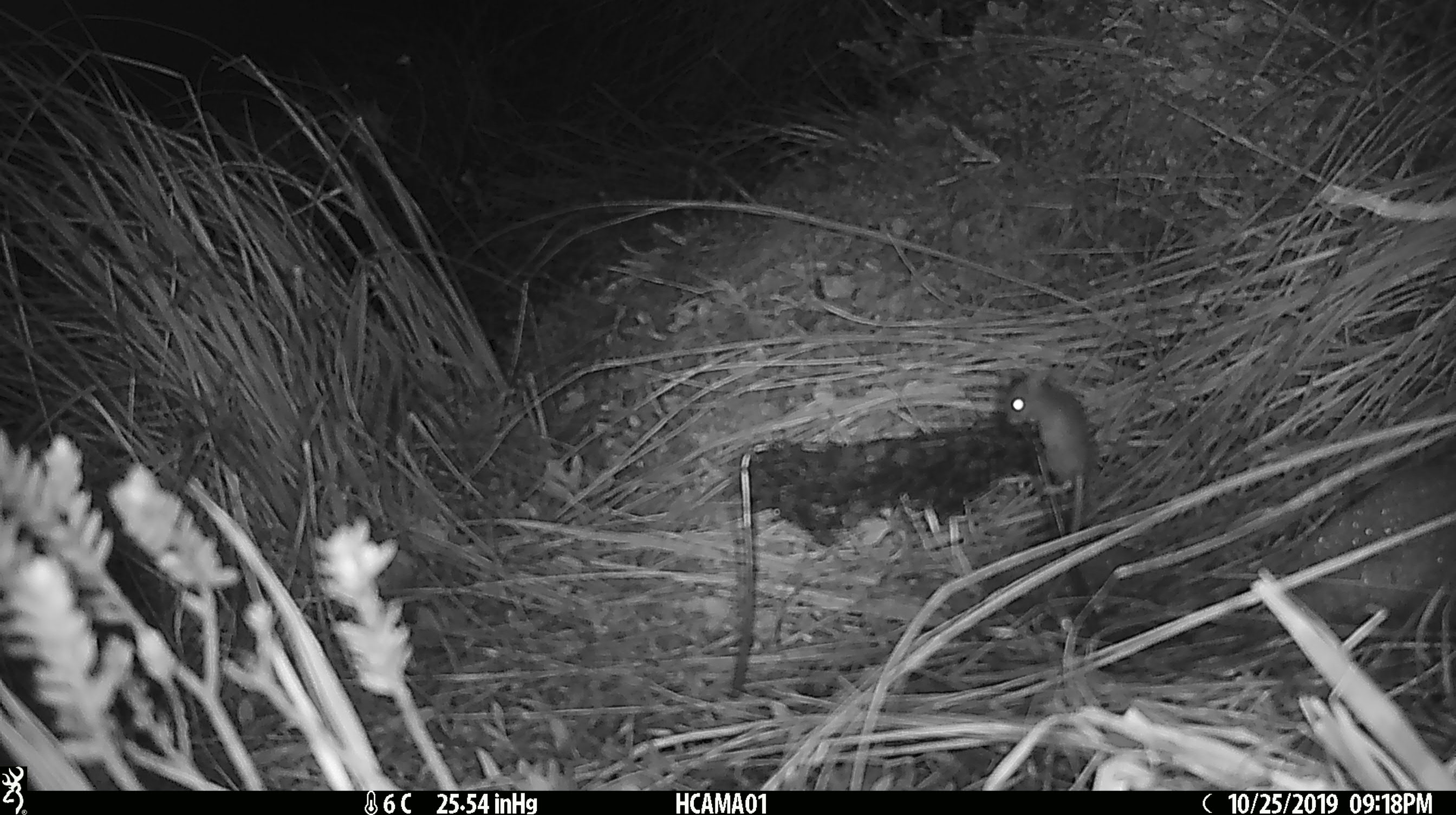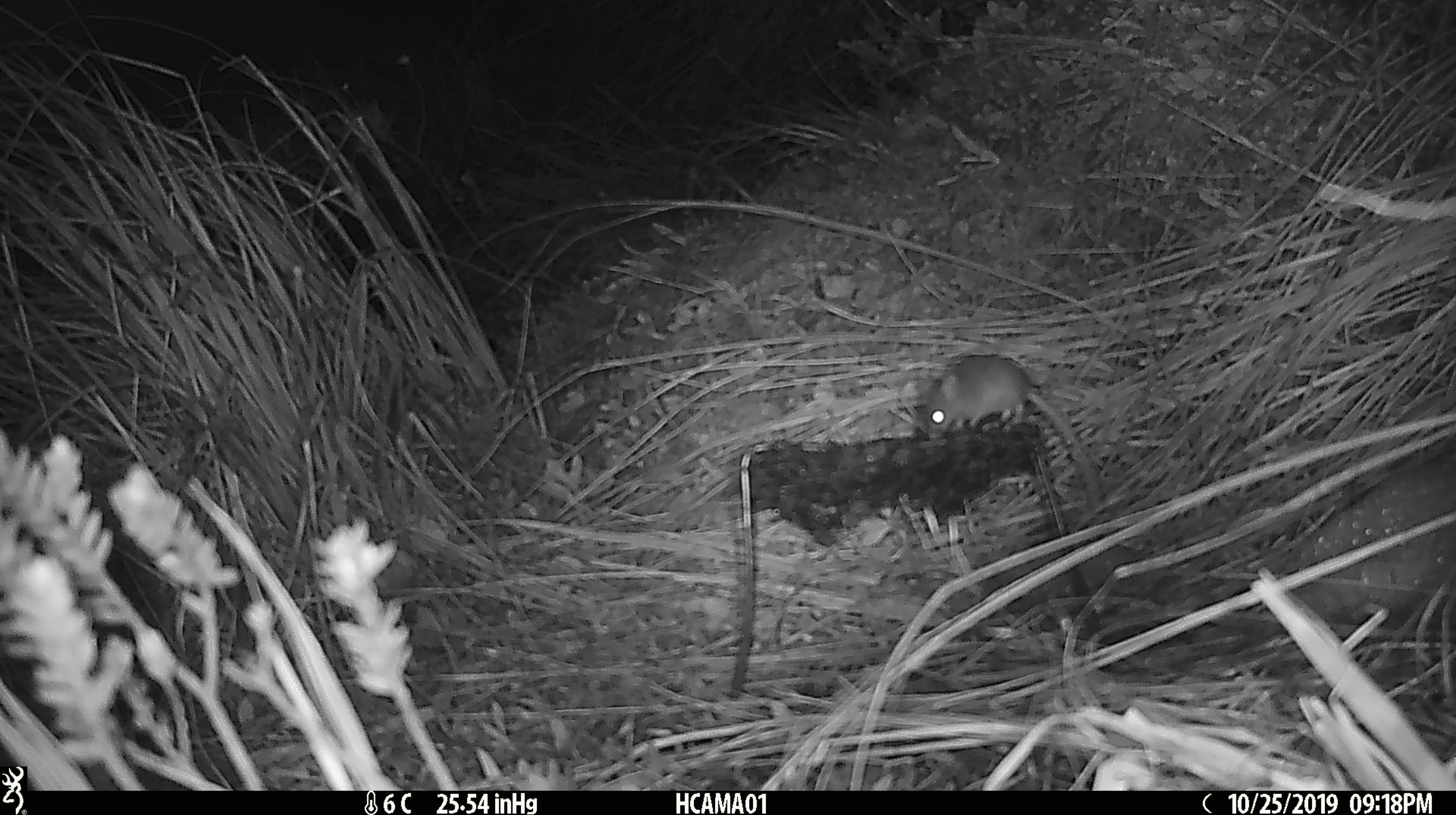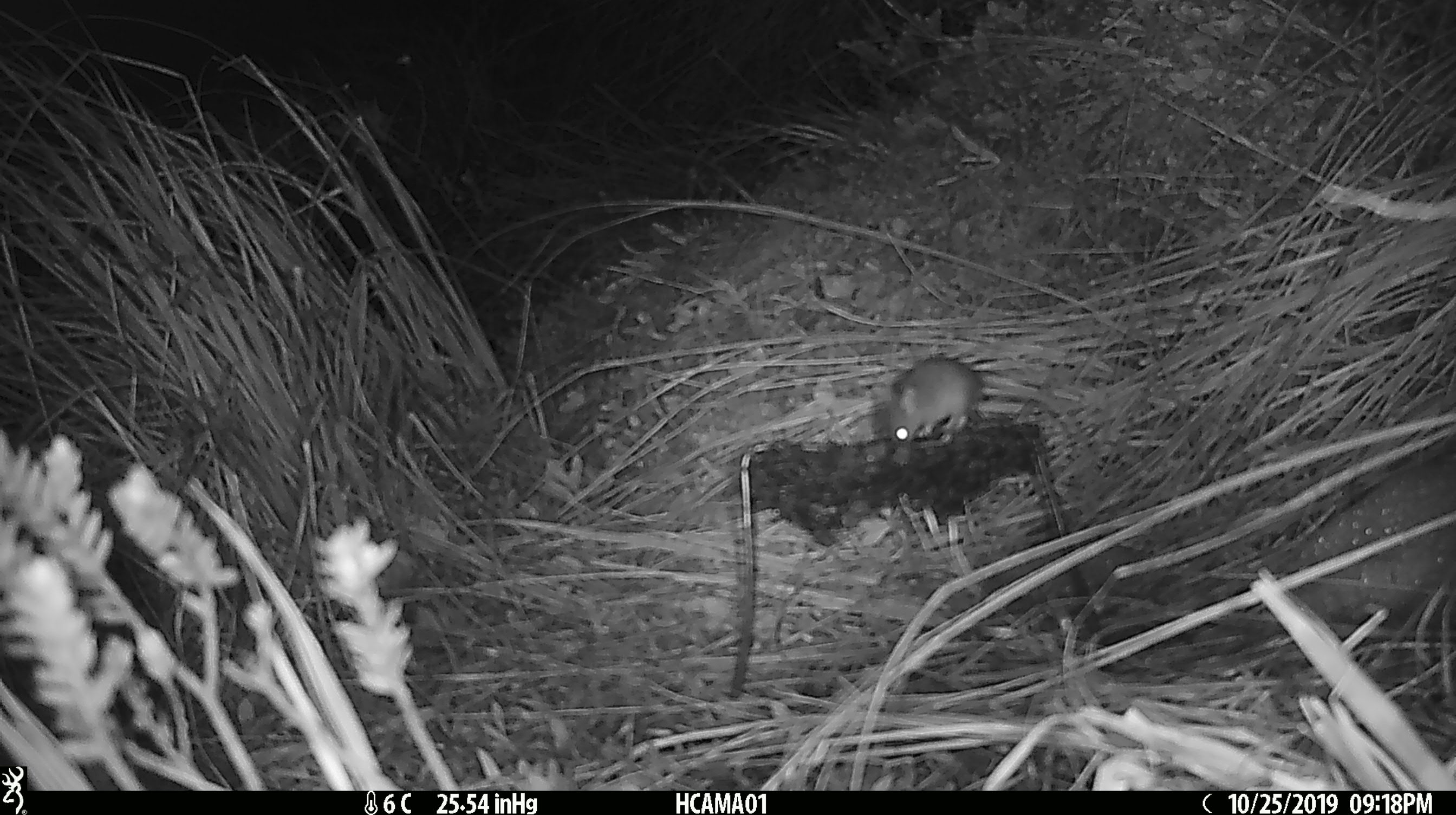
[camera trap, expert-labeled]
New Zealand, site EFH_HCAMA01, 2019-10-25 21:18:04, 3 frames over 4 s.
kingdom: Animalia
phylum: Chordata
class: Mammalia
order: Rodentia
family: Muridae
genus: Mus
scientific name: Mus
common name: mouse